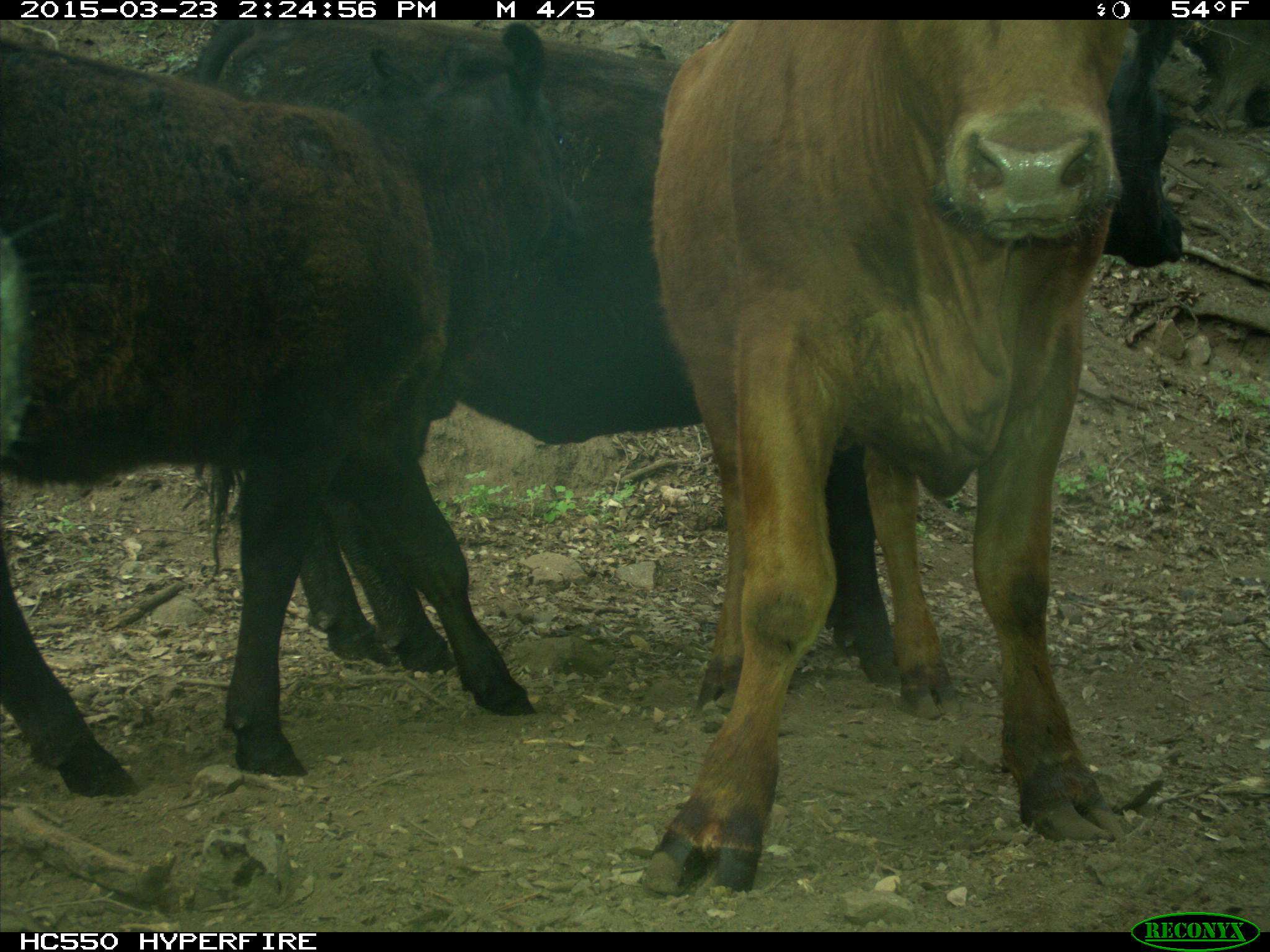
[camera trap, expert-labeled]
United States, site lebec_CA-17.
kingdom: Animalia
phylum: Chordata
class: Mammalia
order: Artiodactyla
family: Bovidae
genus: Bos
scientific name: Bos taurus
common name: domestic cow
Bos taurus (domestic cow).